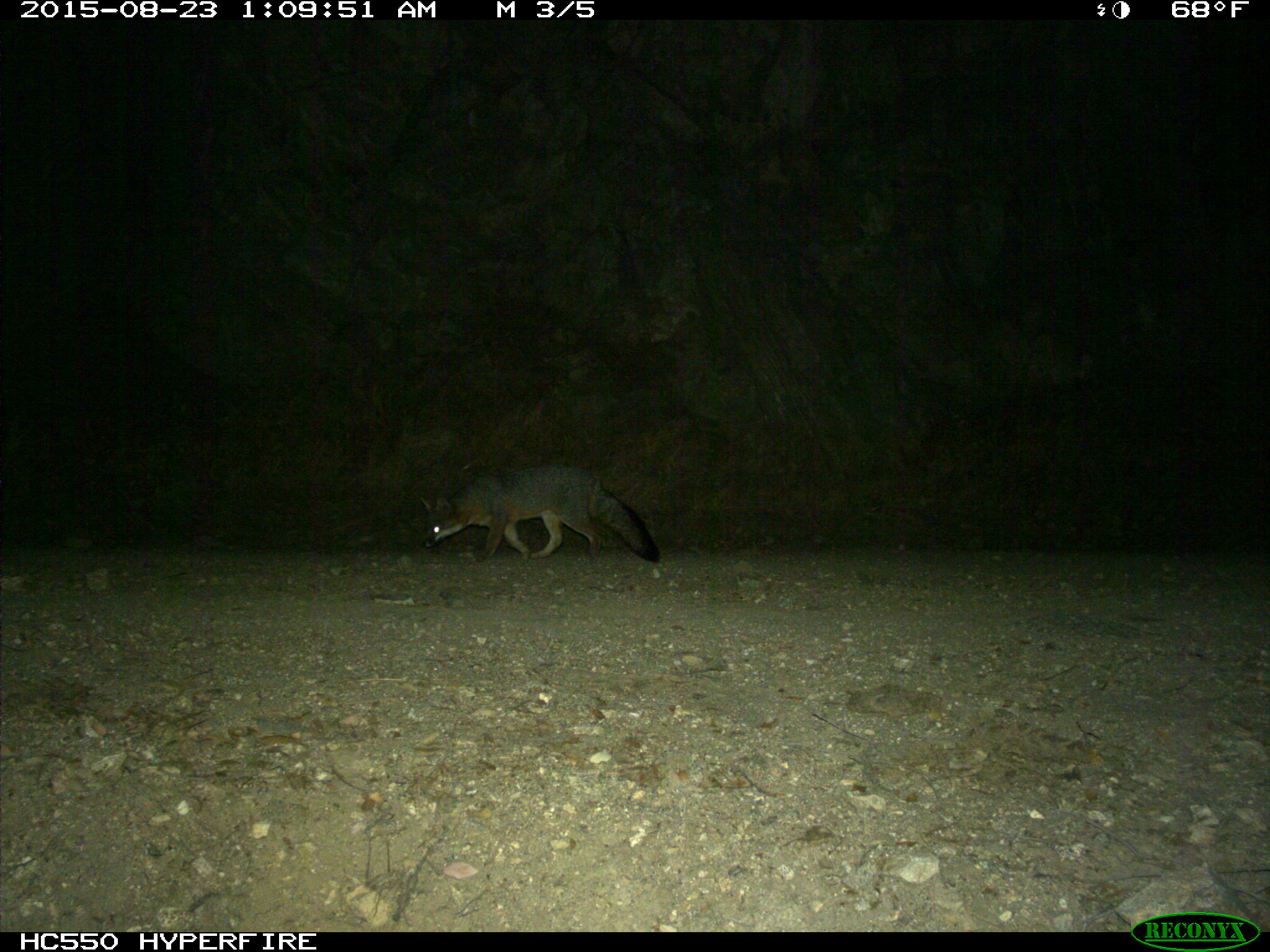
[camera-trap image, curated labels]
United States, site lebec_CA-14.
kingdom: Animalia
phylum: Chordata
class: Mammalia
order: Carnivora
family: Canidae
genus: Urocyon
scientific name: Urocyon cinereoargenteus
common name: gray fox